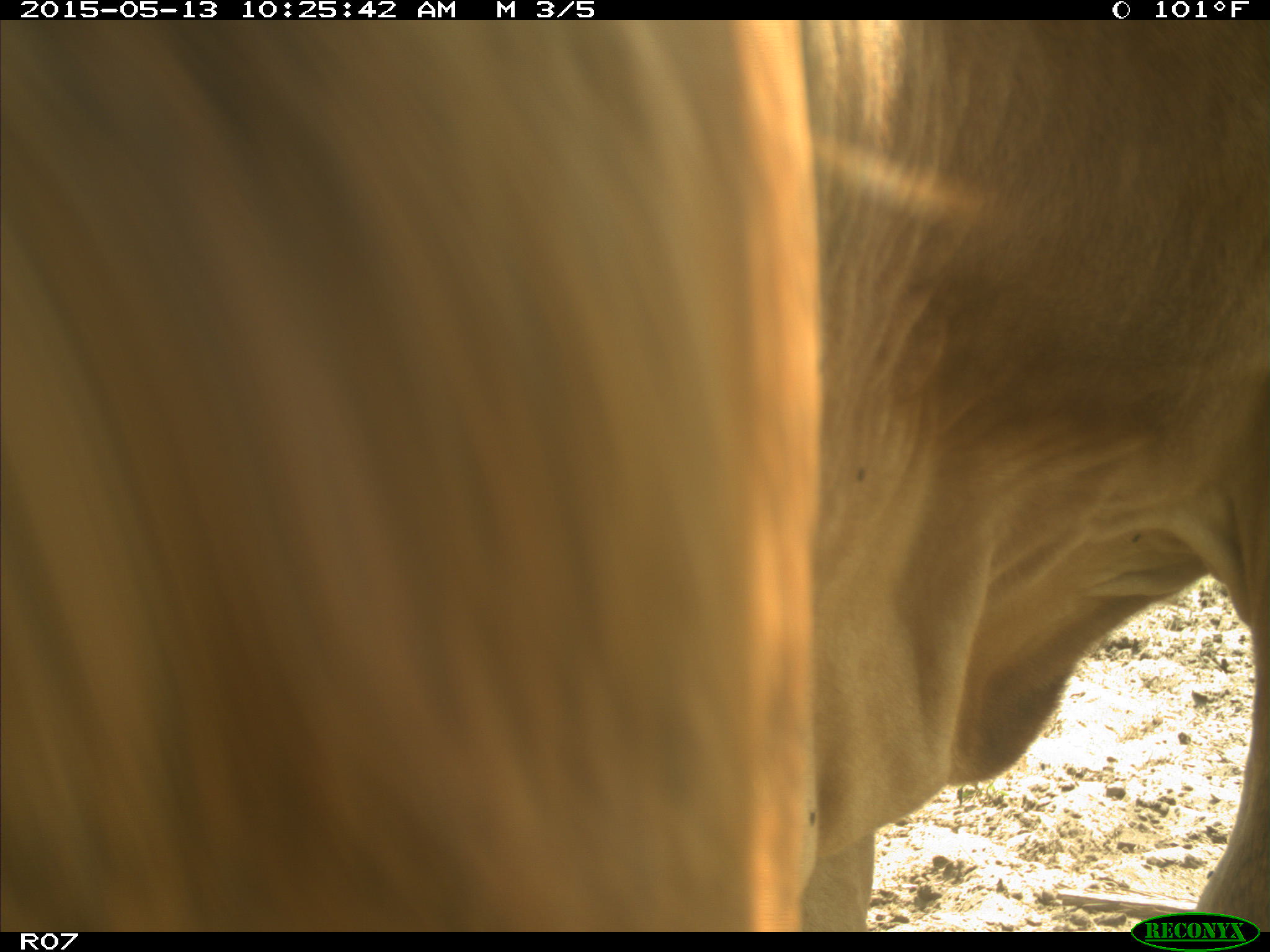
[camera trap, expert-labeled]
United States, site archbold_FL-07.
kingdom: Animalia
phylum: Chordata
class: Mammalia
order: Artiodactyla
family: Bovidae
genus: Bos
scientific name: Bos taurus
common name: domestic cow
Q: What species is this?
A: Bos taurus (domestic cow).